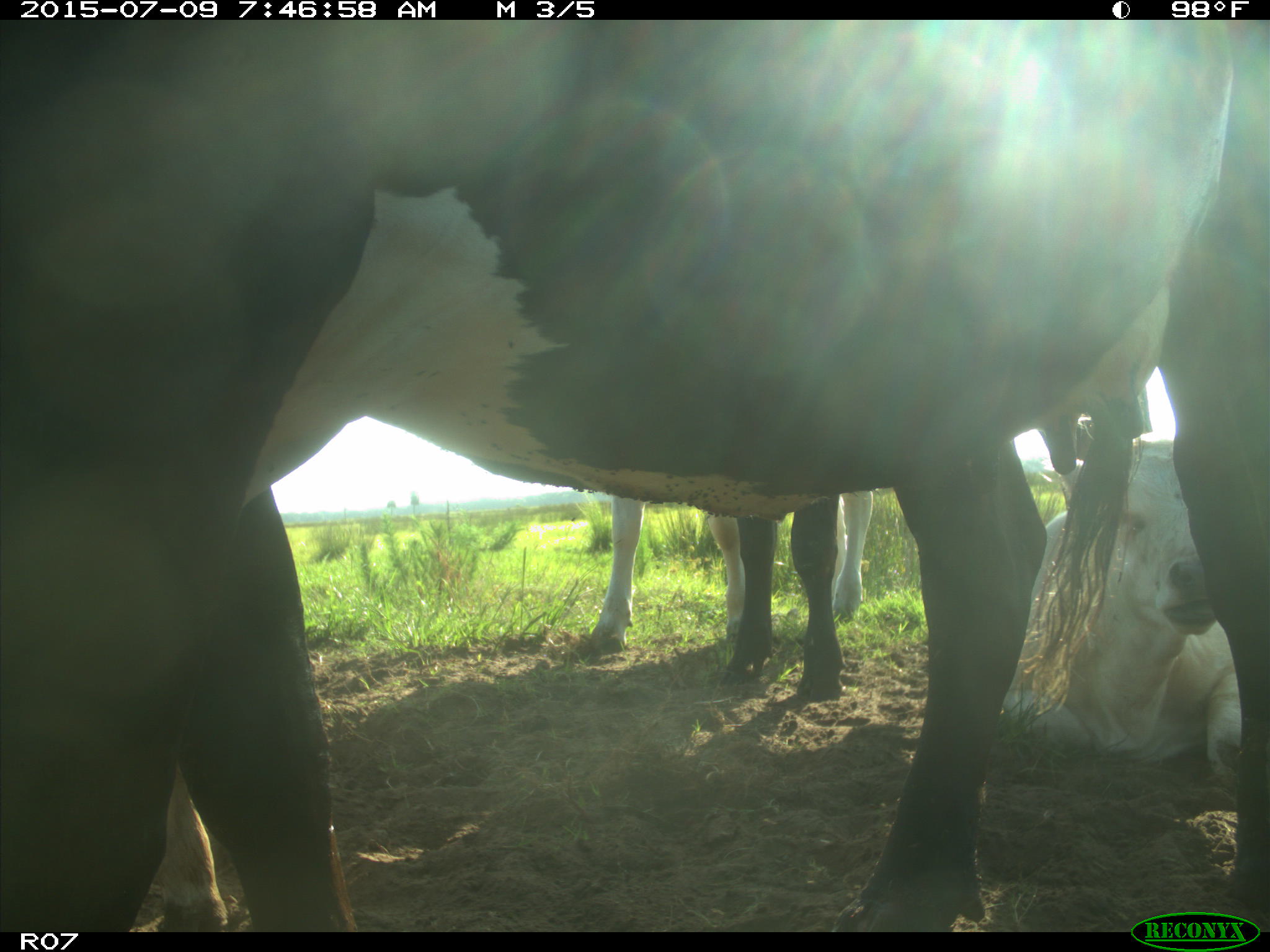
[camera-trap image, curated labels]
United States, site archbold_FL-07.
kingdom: Animalia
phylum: Chordata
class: Mammalia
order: Artiodactyla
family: Bovidae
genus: Bos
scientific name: Bos taurus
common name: domestic cow